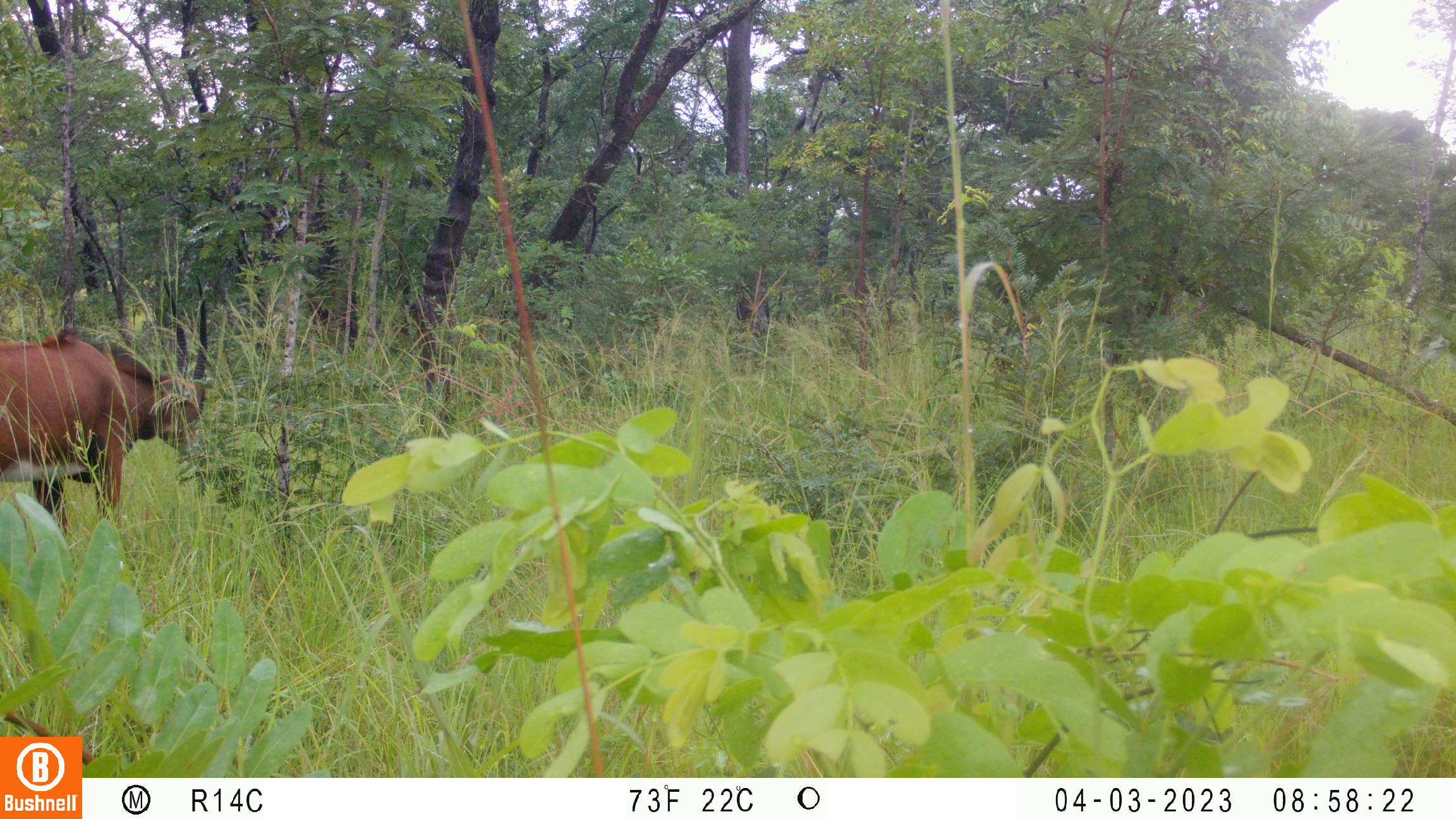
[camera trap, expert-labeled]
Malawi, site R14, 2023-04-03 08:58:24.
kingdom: Animalia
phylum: Chordata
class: Mammalia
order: Artiodactyla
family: Bovidae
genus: Hippotragus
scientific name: Hippotragus niger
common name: sable antelope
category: sable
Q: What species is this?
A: Sable (sable antelope) (Hippotragus niger).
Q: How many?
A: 1.